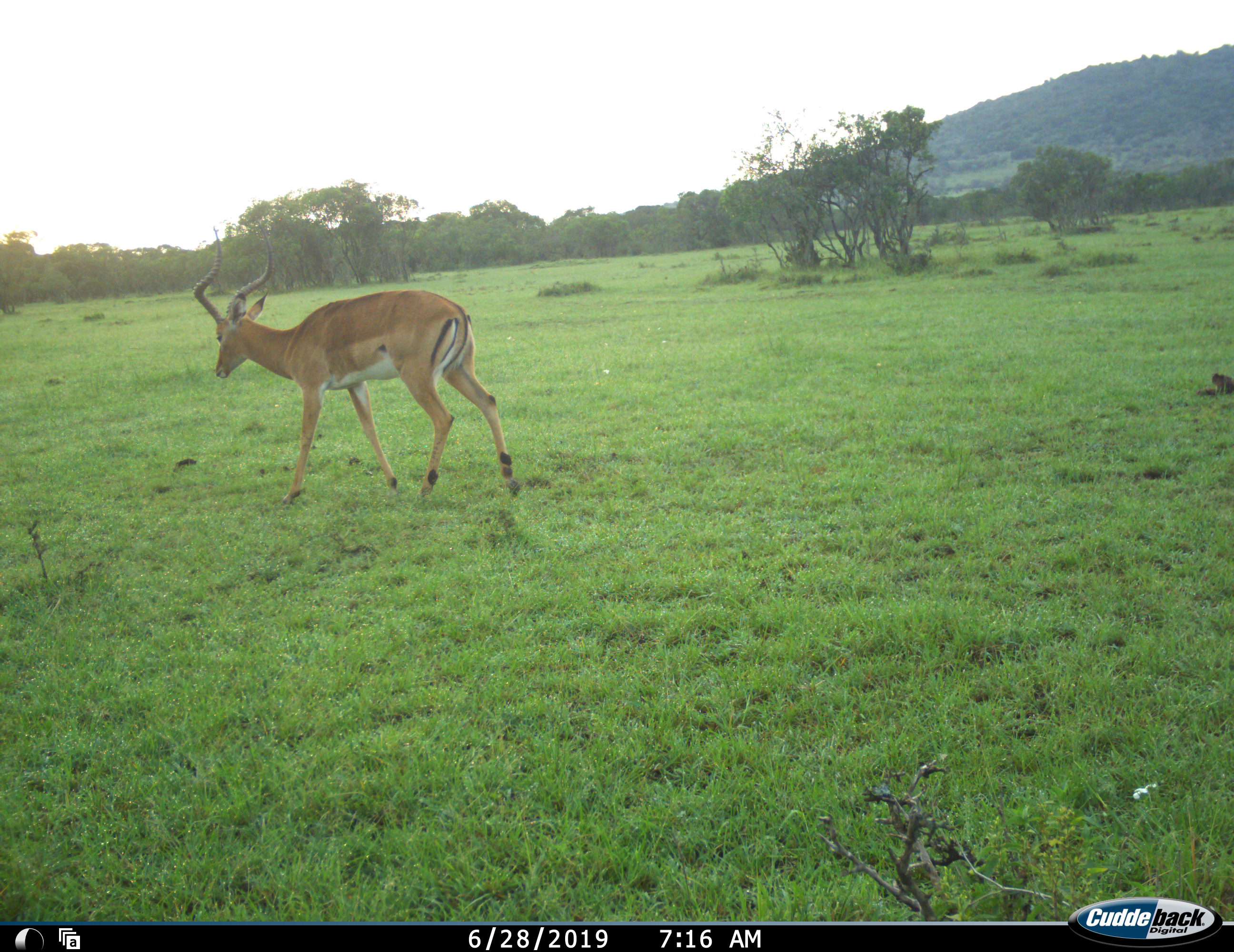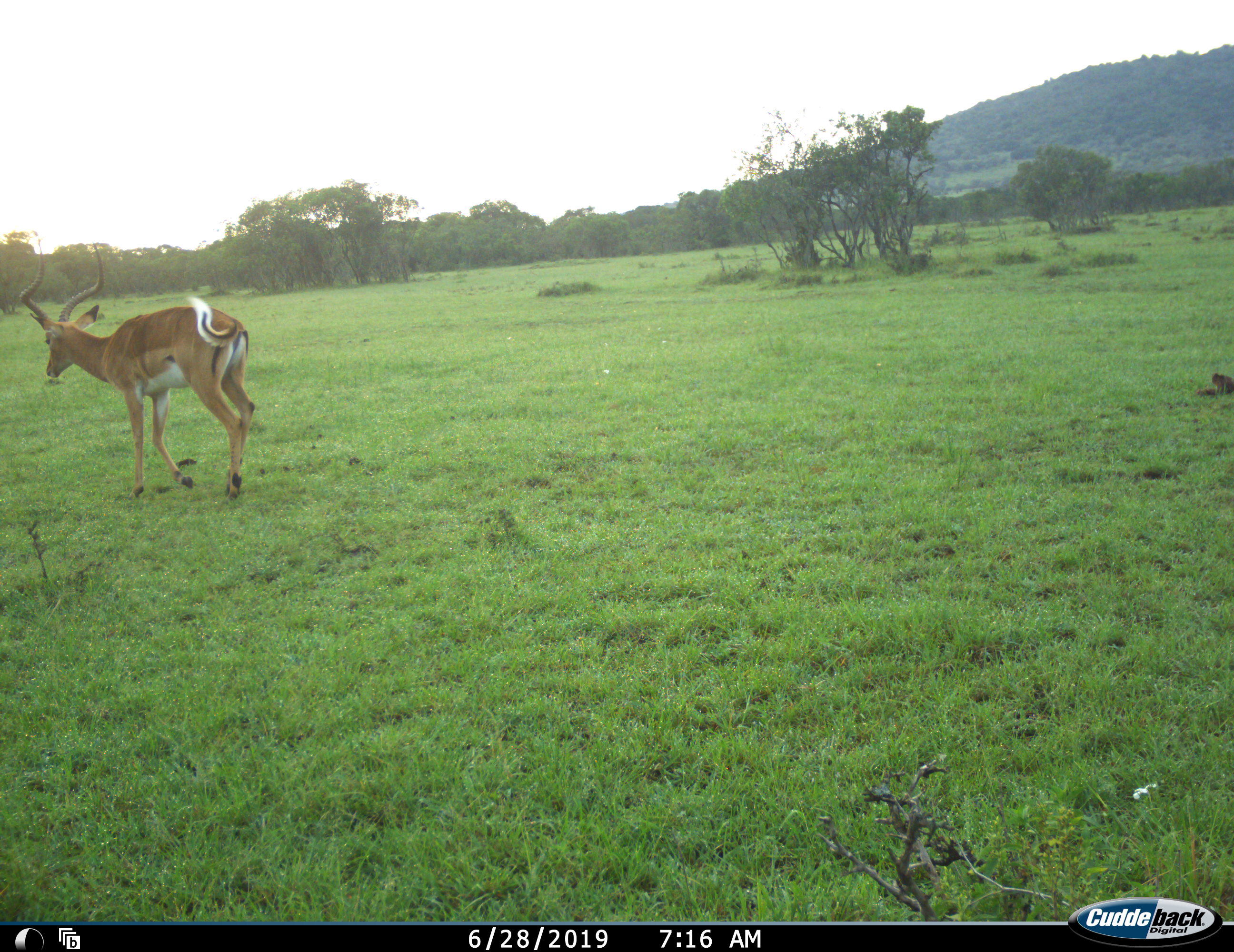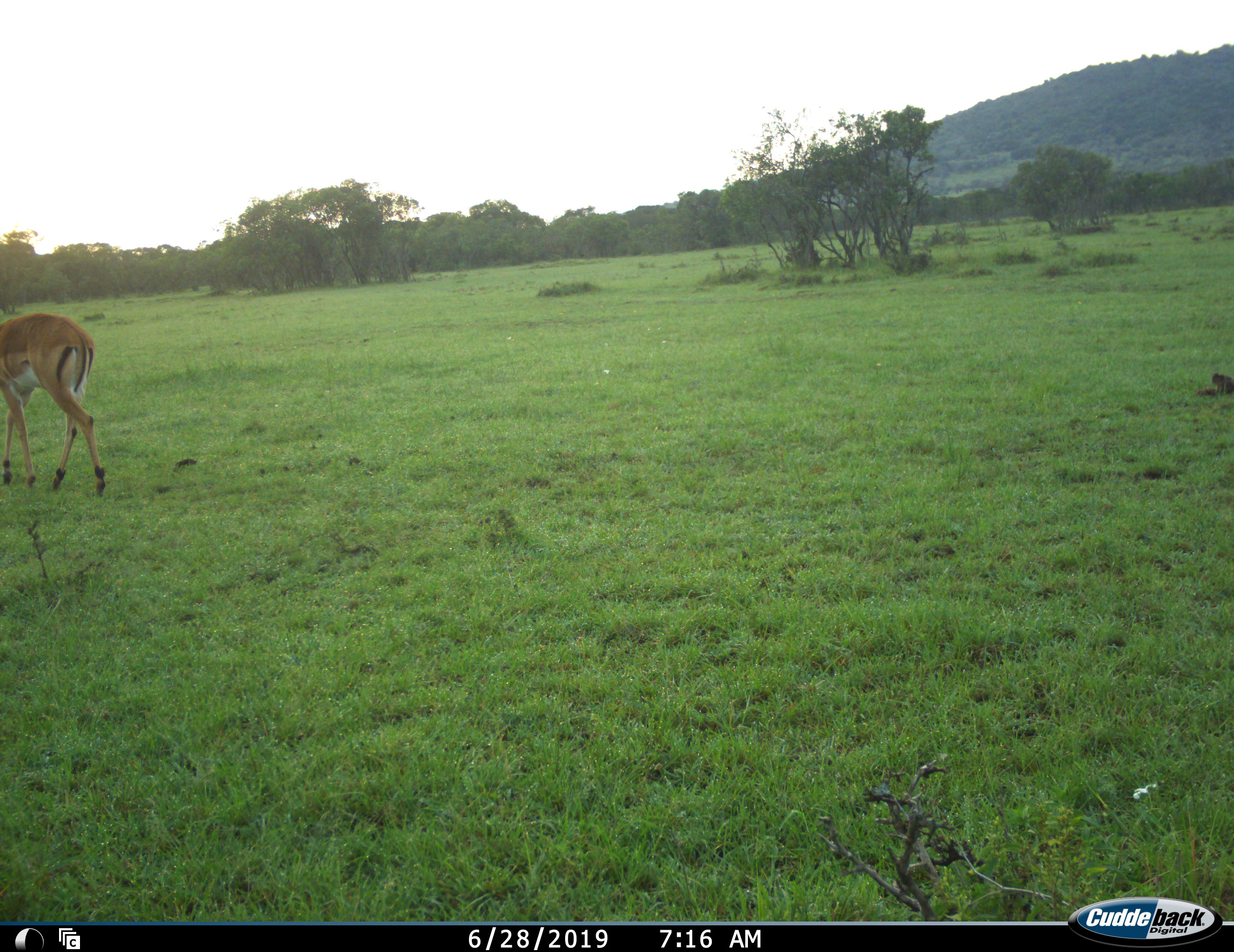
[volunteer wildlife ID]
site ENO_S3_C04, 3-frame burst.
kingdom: Animalia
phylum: Chordata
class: Mammalia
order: Artiodactyla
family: Bovidae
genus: Aepyceros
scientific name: Aepyceros melampus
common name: impala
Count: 1.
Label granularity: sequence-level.